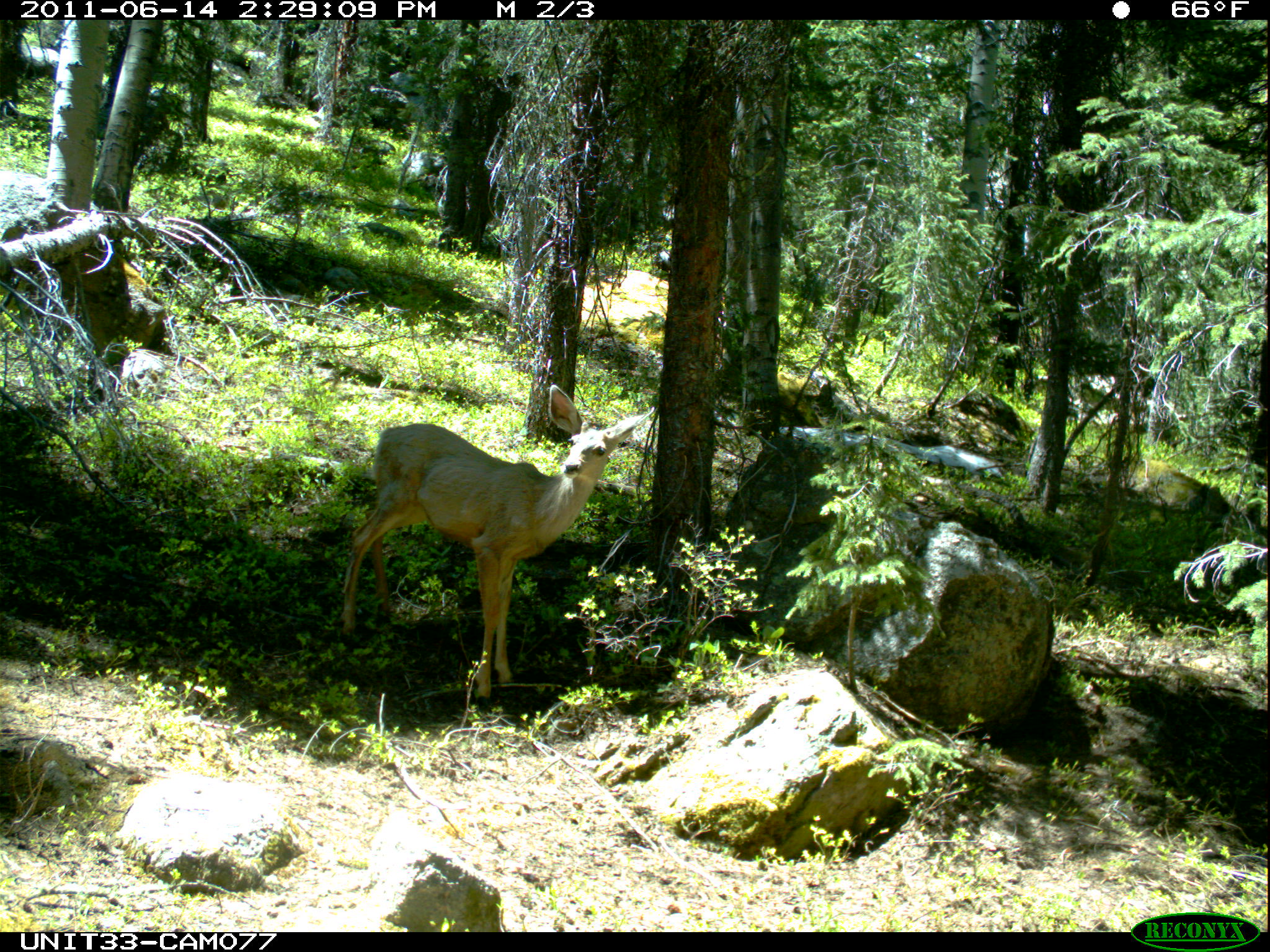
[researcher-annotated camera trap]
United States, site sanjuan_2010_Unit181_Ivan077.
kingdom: Animalia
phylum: Chordata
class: Mammalia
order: Artiodactyla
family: Cervidae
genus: Odocoileus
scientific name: Odocoileus hemionus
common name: mule deer